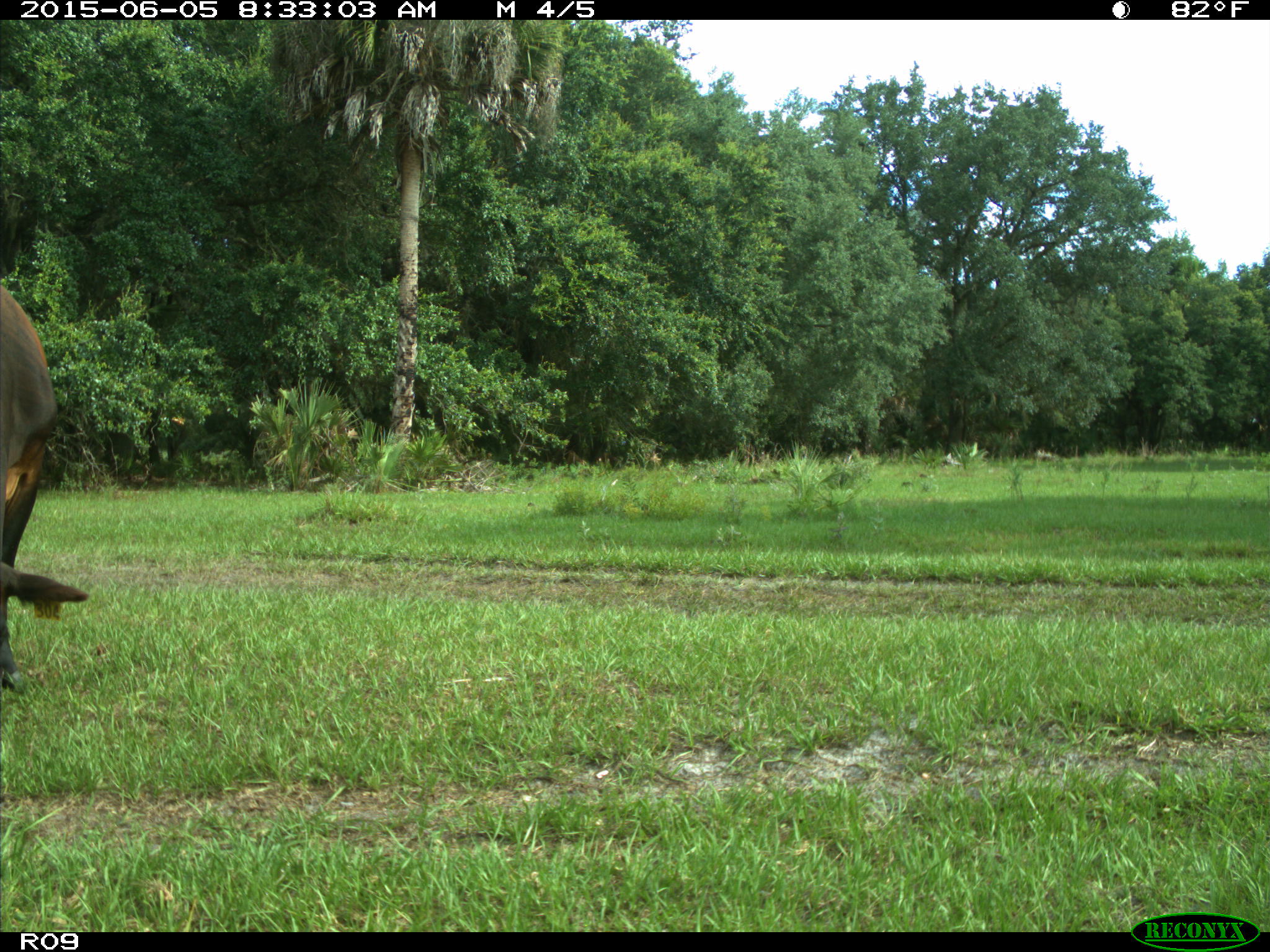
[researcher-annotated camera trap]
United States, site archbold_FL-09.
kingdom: Animalia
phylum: Chordata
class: Mammalia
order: Artiodactyla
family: Bovidae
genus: Bos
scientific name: Bos taurus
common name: domestic cow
Bos taurus (domestic cow).